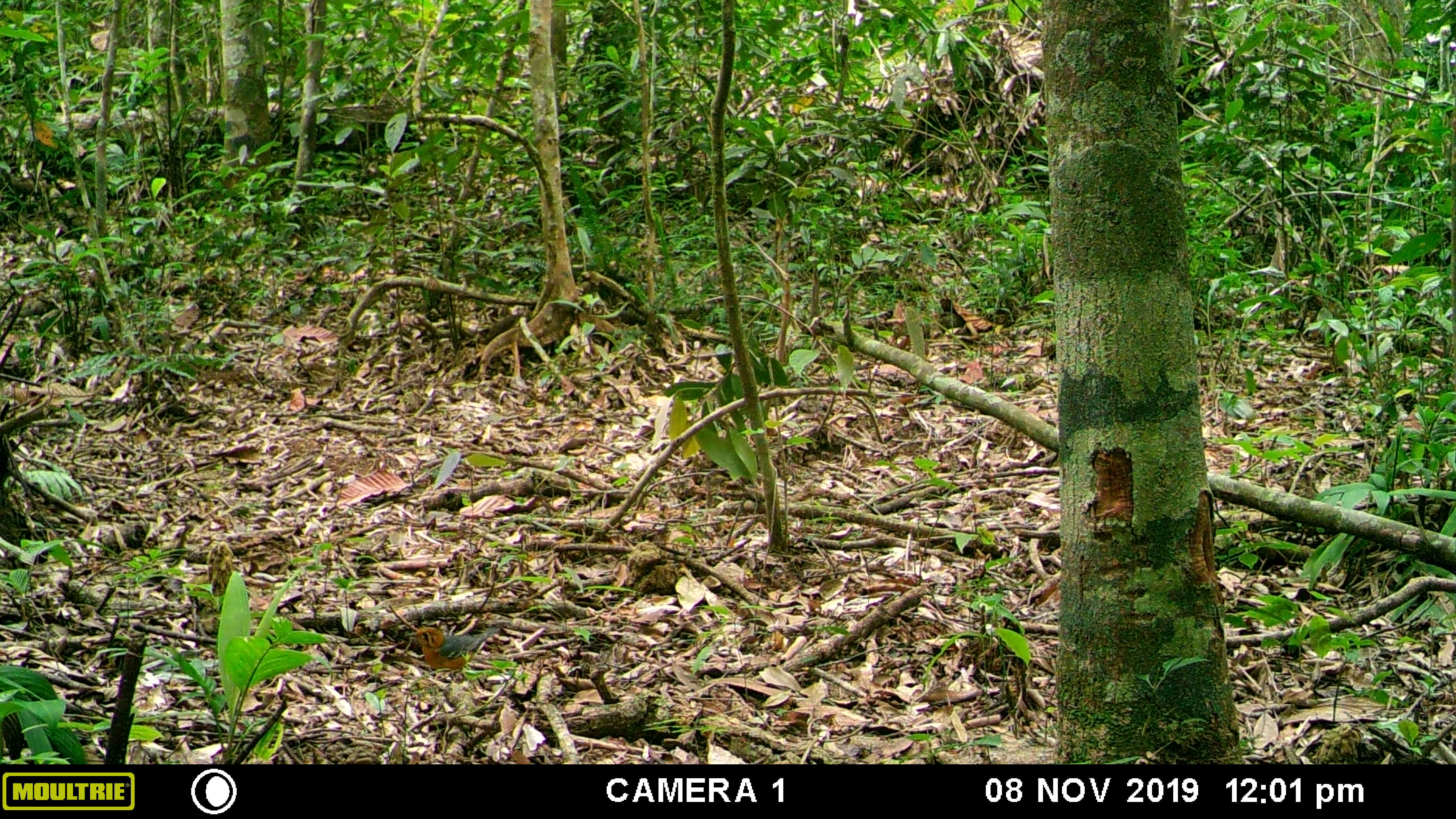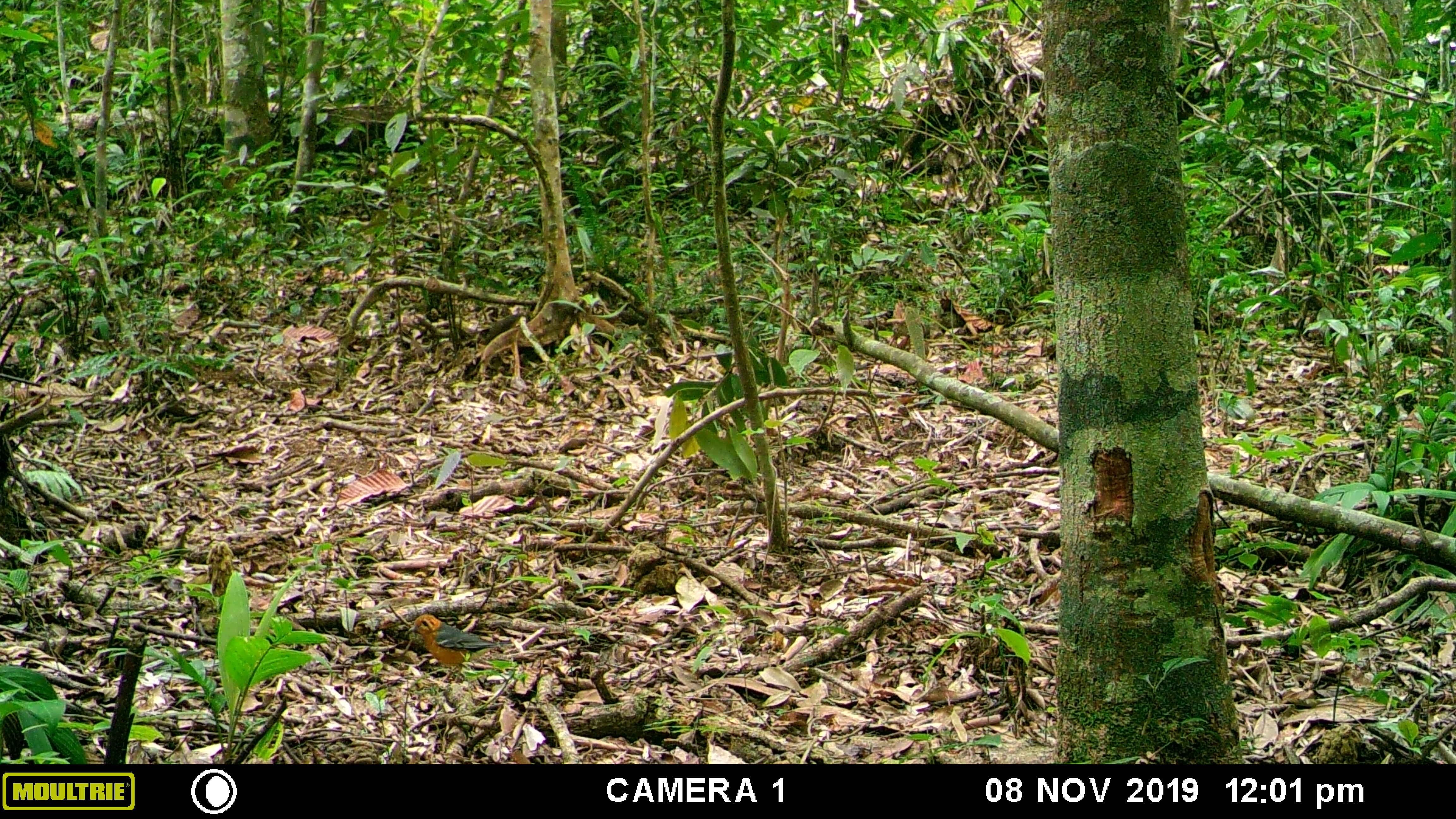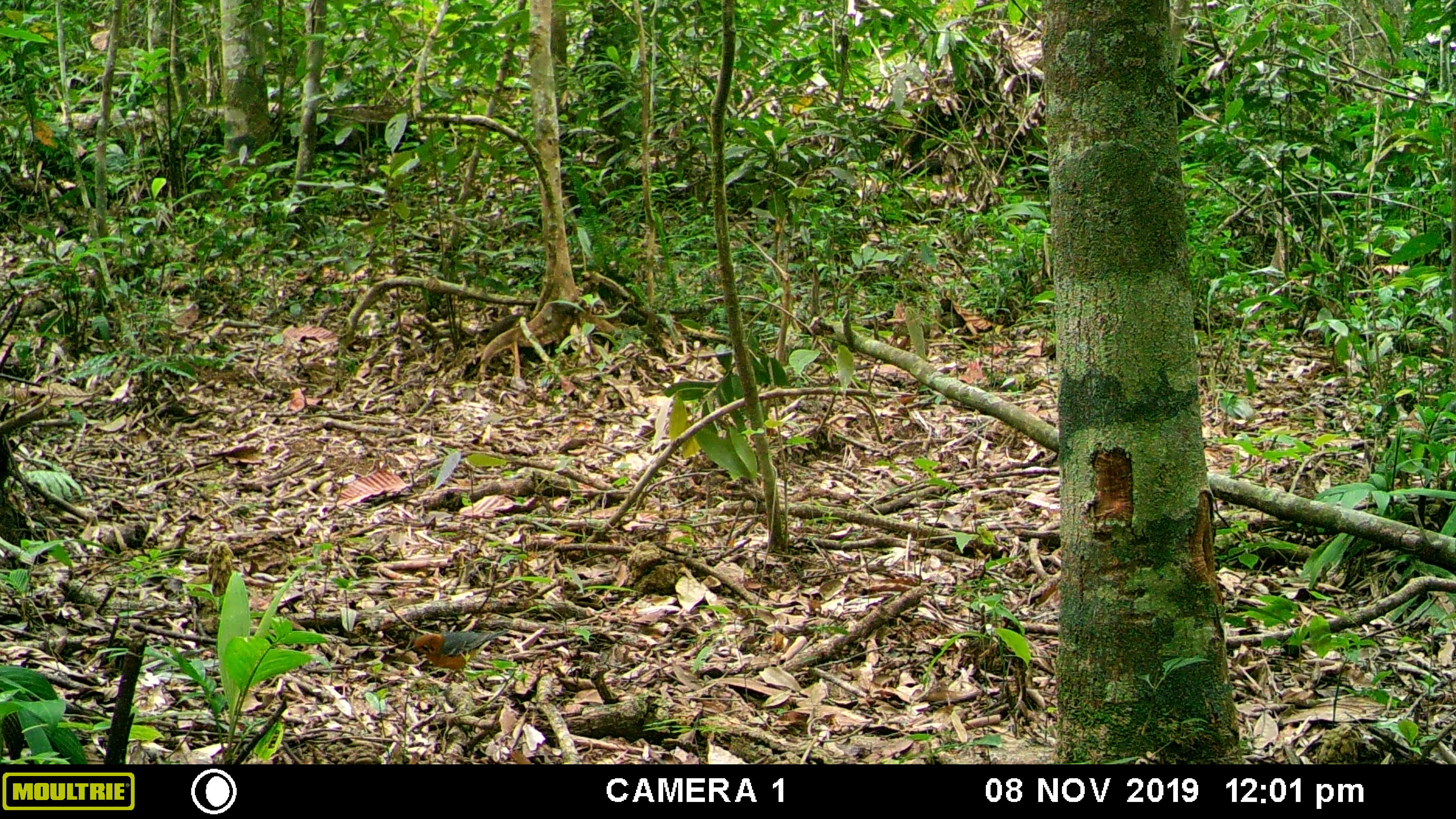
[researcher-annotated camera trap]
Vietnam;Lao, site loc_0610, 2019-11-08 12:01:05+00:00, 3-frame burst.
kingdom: Animalia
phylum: Chordata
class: Aves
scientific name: Aves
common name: bird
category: unidentified bird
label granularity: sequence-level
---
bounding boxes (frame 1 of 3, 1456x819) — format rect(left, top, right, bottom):
unidentified bird: rect(404, 626, 500, 682)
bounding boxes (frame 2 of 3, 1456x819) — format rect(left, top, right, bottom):
unidentified bird: rect(404, 613, 513, 683)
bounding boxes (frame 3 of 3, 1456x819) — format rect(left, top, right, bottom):
unidentified bird: rect(404, 628, 509, 683)